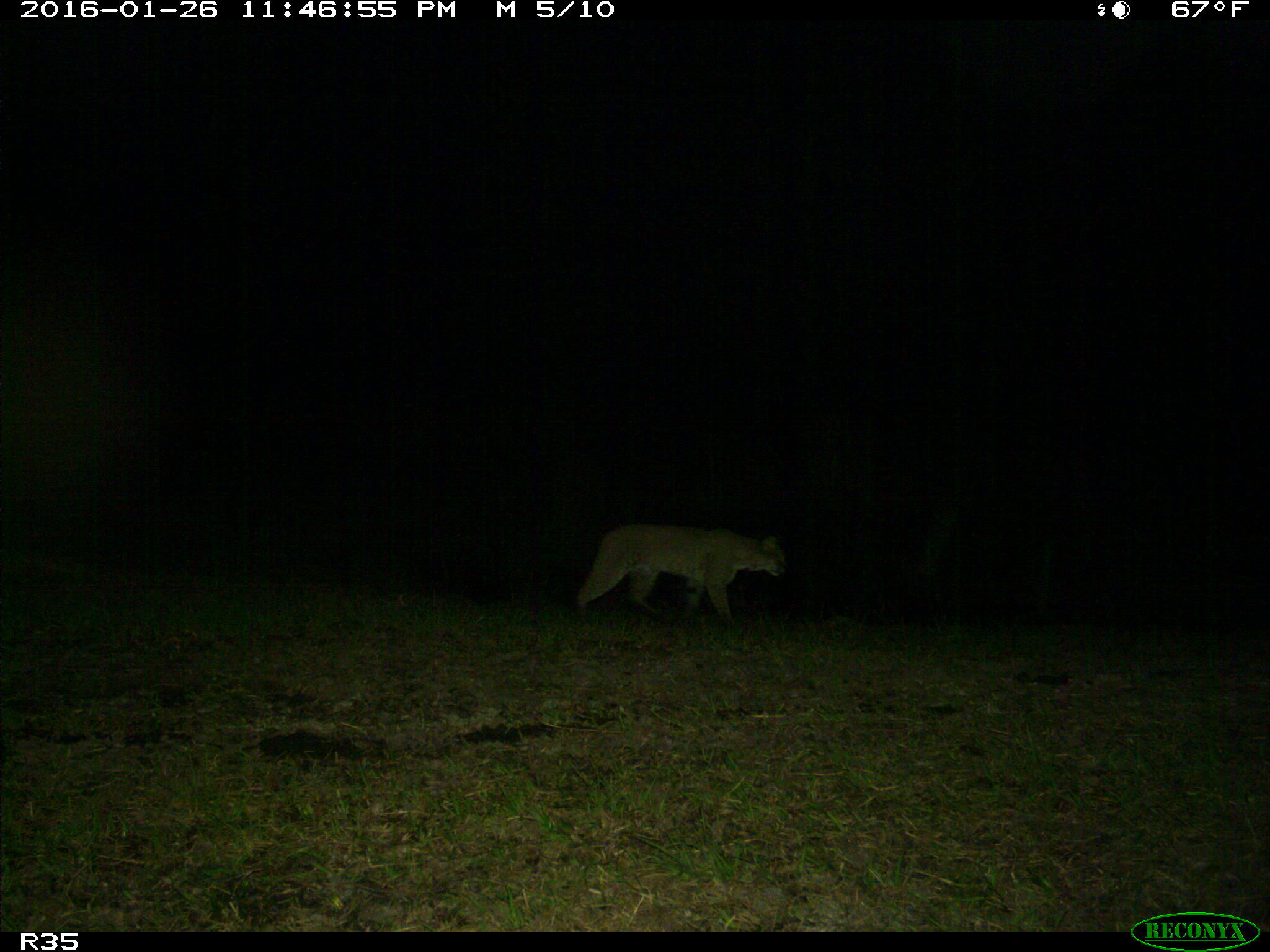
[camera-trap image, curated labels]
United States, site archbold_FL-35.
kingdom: Animalia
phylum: Chordata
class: Mammalia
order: Carnivora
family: Felidae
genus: Lynx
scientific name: Lynx rufus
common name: bobcat